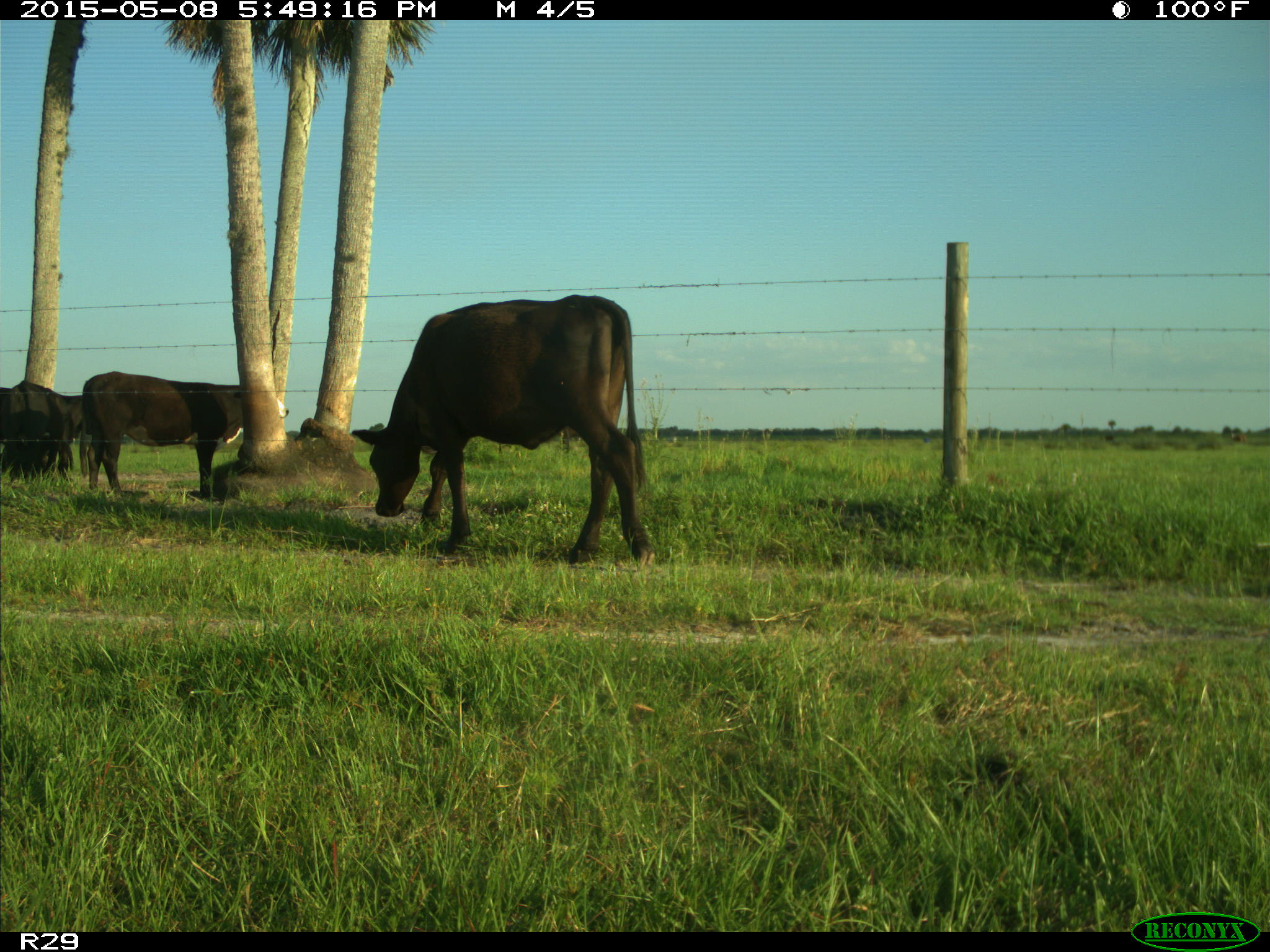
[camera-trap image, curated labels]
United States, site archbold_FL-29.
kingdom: Animalia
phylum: Chordata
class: Mammalia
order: Artiodactyla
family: Bovidae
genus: Bos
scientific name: Bos taurus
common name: domestic cow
Bos taurus (domestic cow).